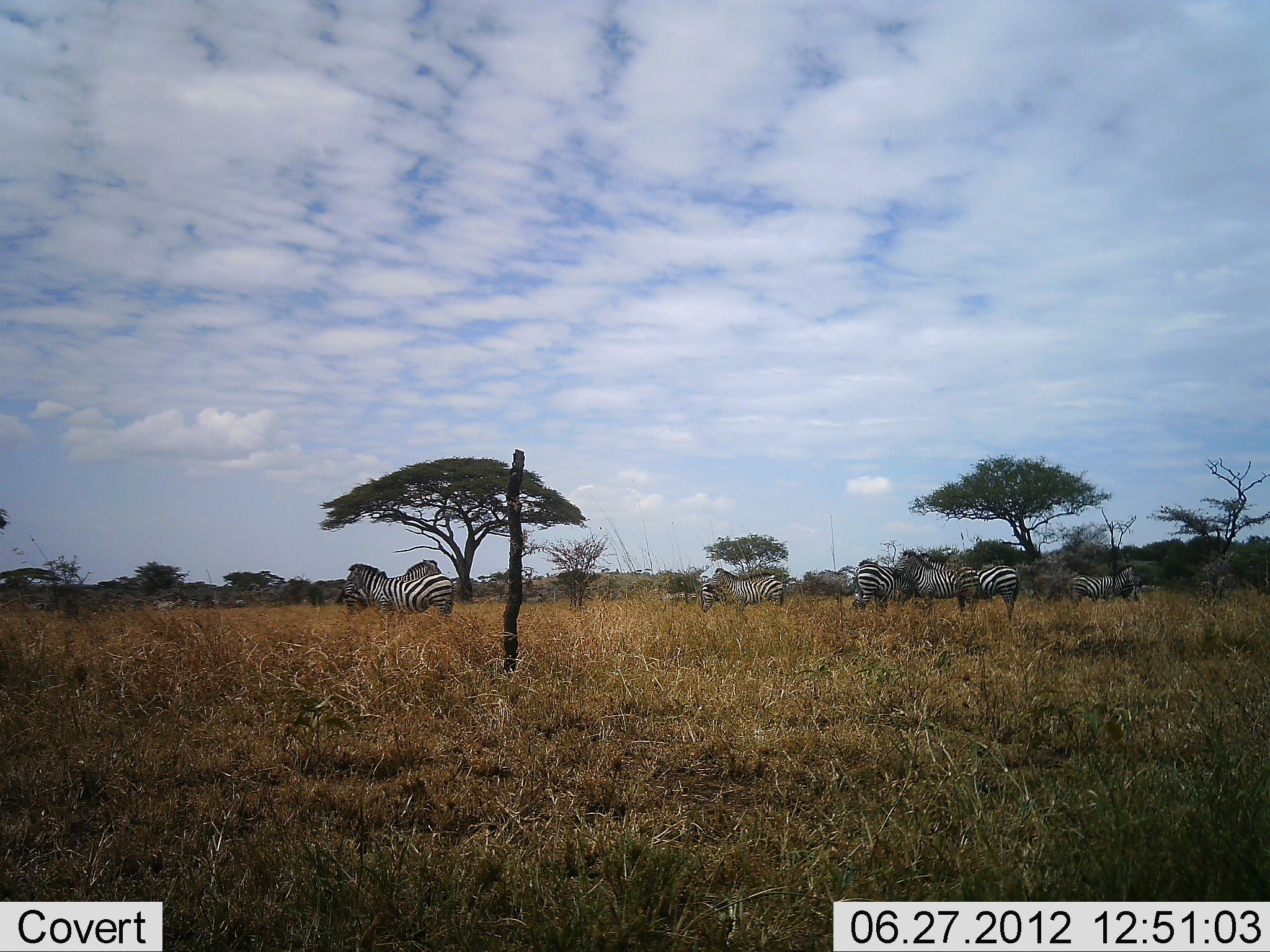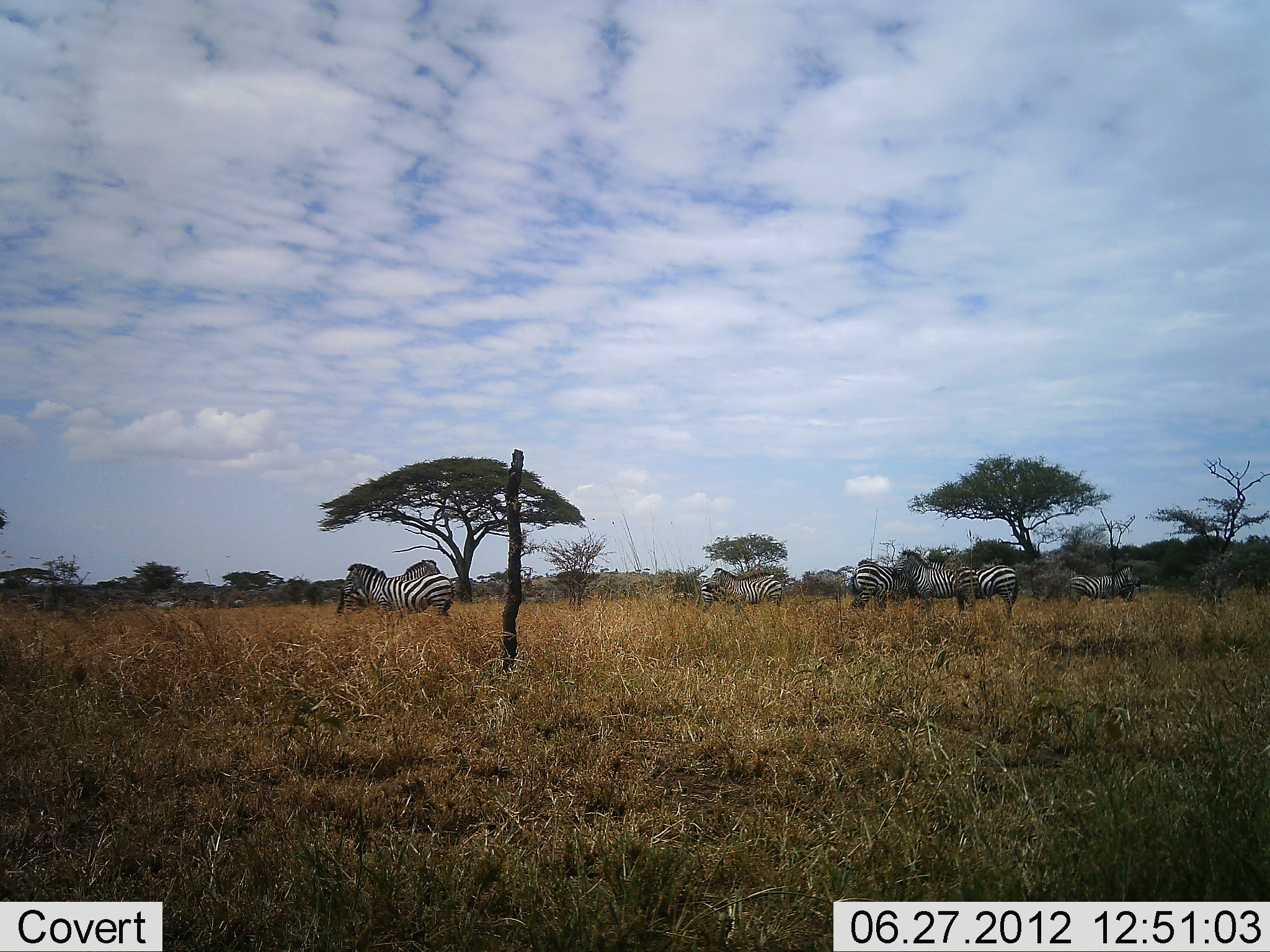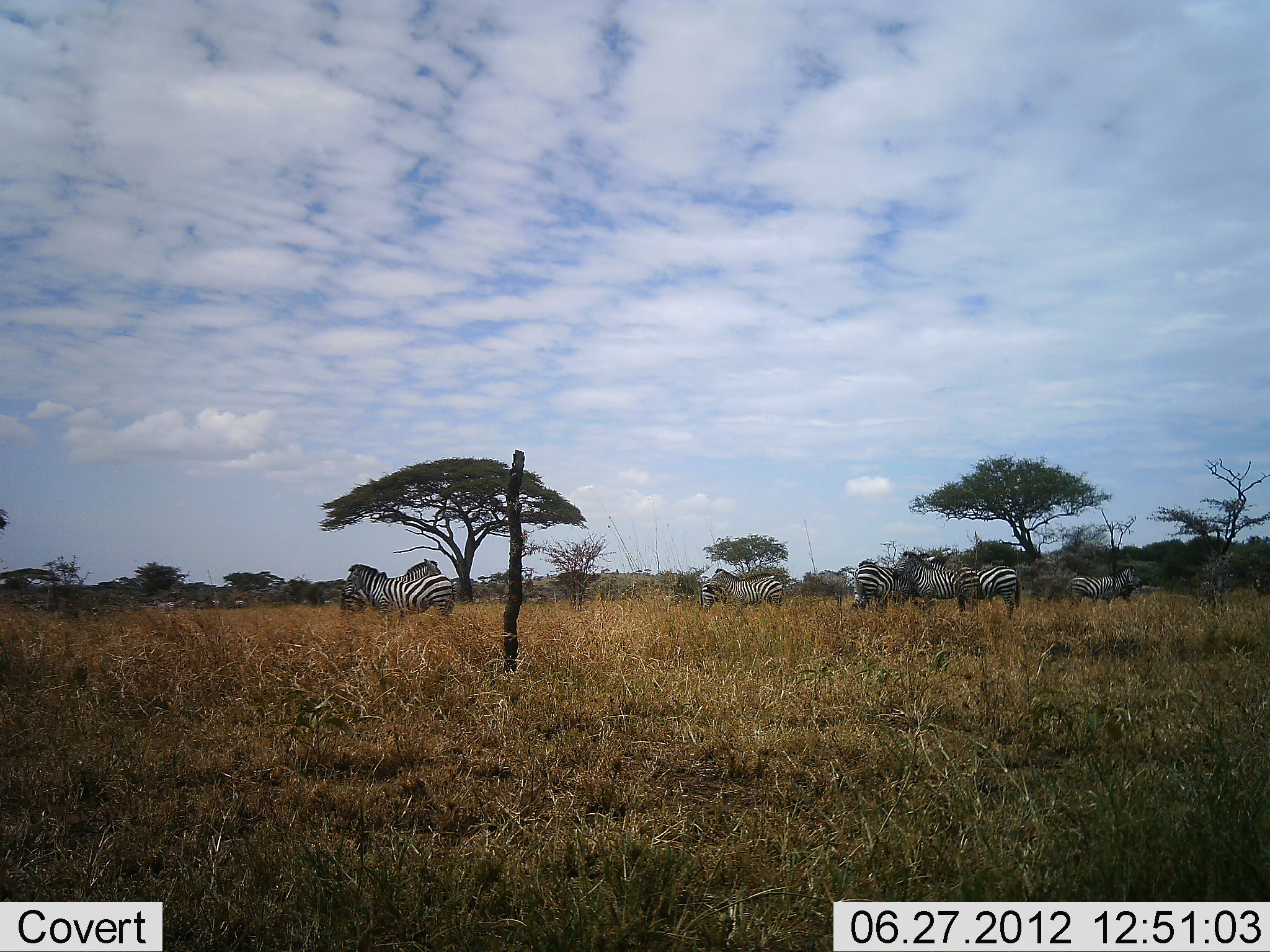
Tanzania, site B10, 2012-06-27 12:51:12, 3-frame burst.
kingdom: Animalia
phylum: Chordata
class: Mammalia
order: Perissodactyla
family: Equidae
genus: Equus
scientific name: Equus quagga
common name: plains zebra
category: zebra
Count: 8.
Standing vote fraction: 100%.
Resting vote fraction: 0%.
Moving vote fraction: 0%.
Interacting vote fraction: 0%.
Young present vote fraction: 0%.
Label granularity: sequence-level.